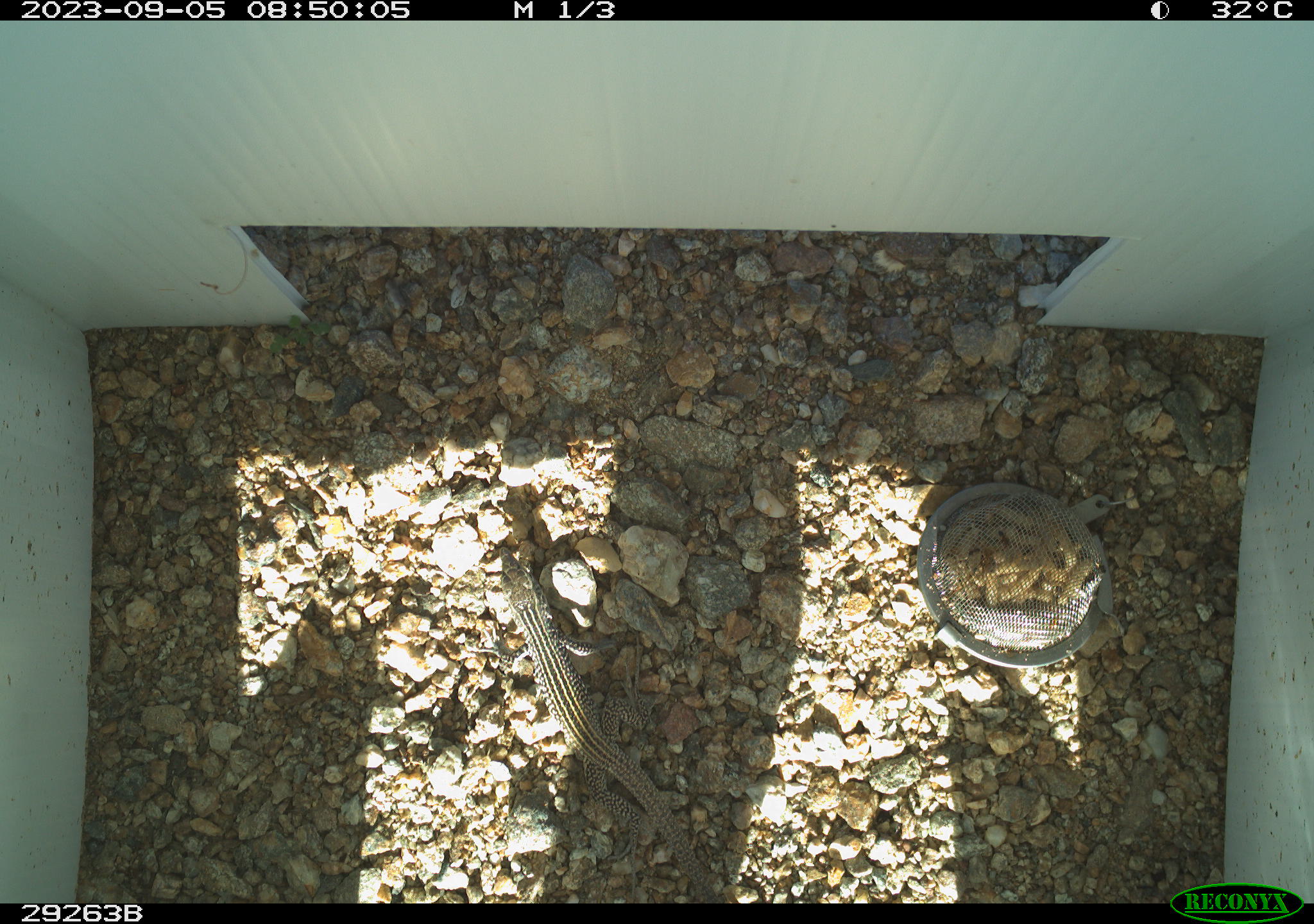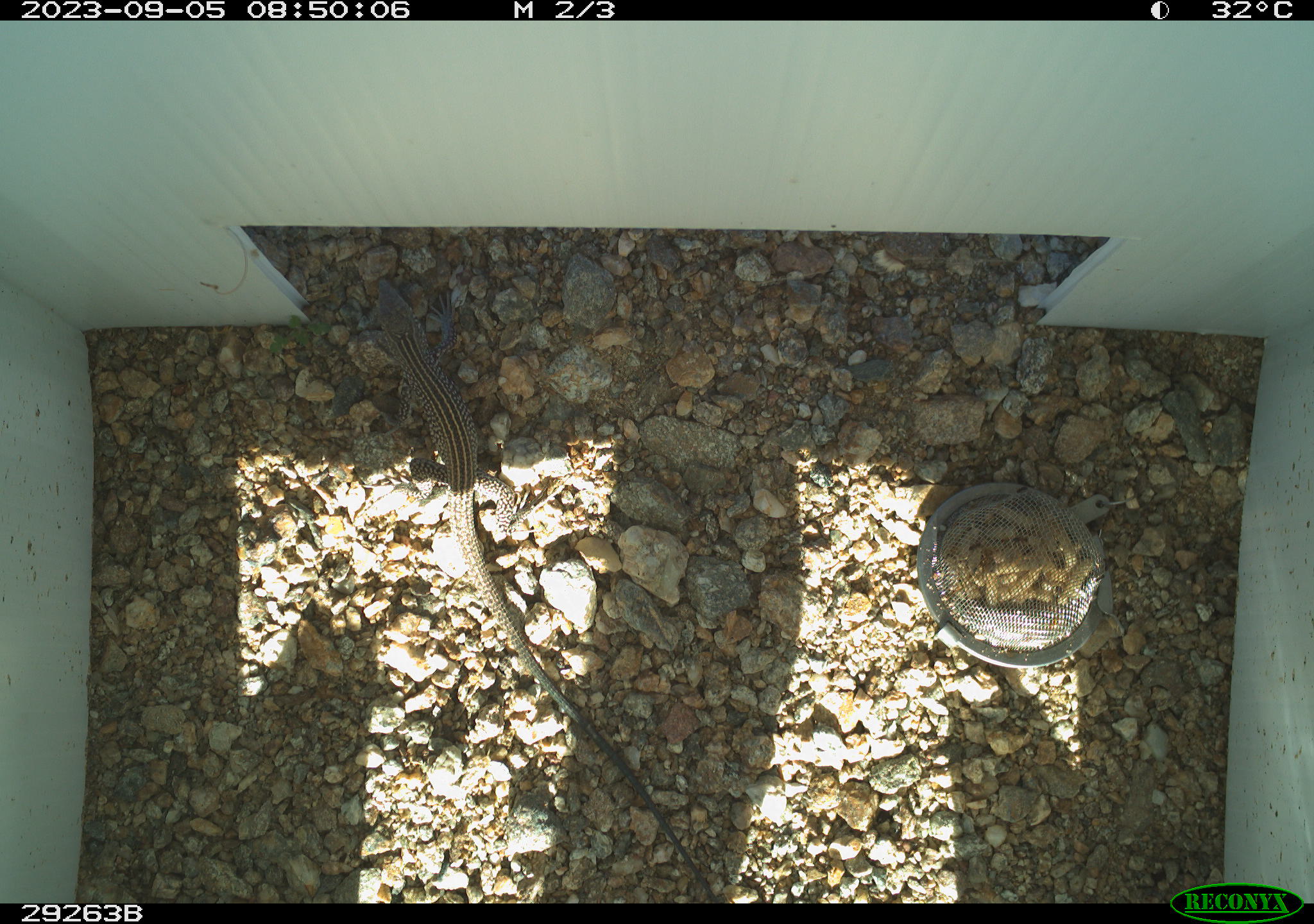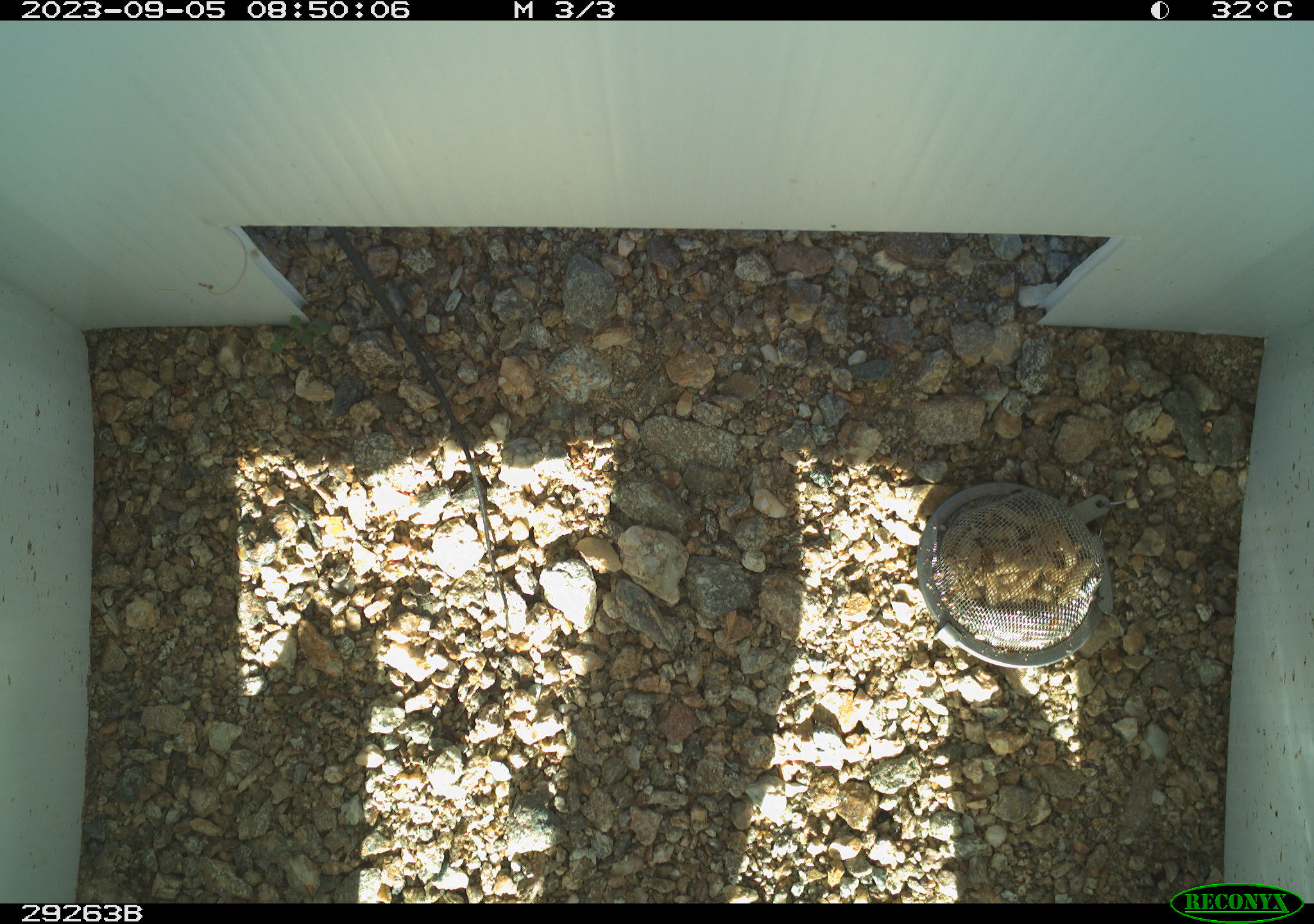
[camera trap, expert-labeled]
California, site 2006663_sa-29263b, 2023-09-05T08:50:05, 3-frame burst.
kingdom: Animalia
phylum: Chordata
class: Reptilia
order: Squamata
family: Teiidae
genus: Aspidoscelis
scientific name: Aspidoscelis tigris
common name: western whiptail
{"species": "western whiptail (Aspidoscelis tigris)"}